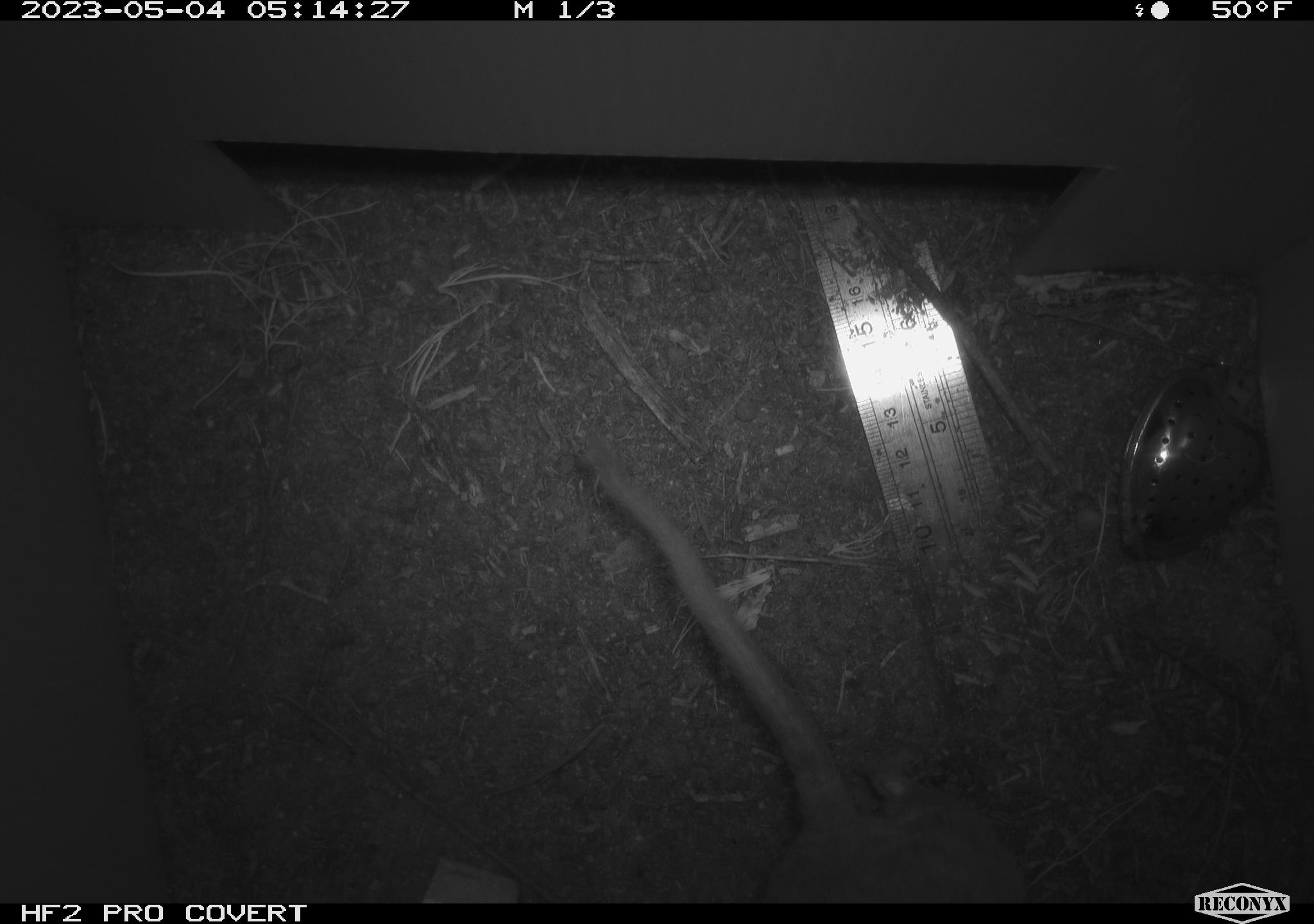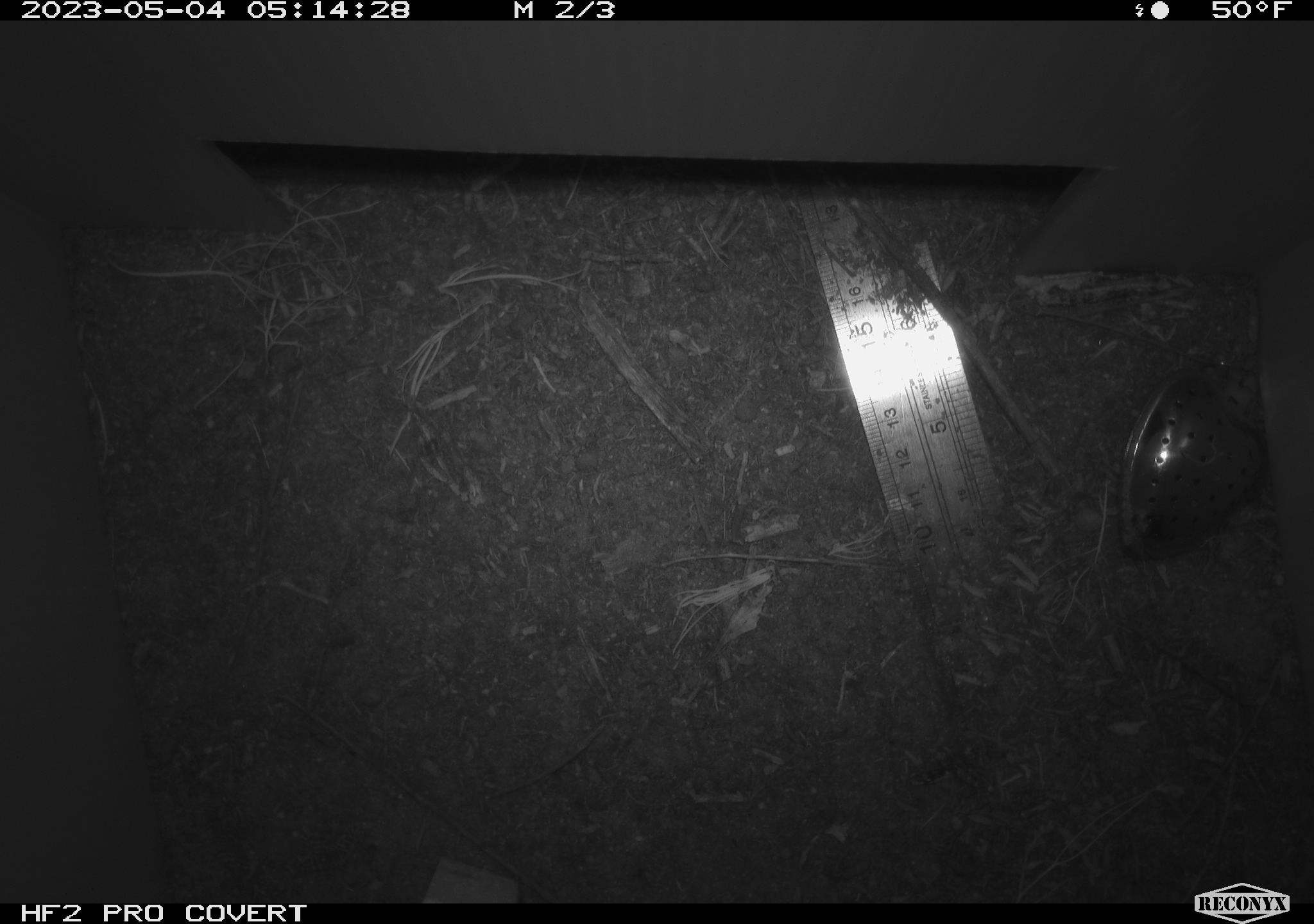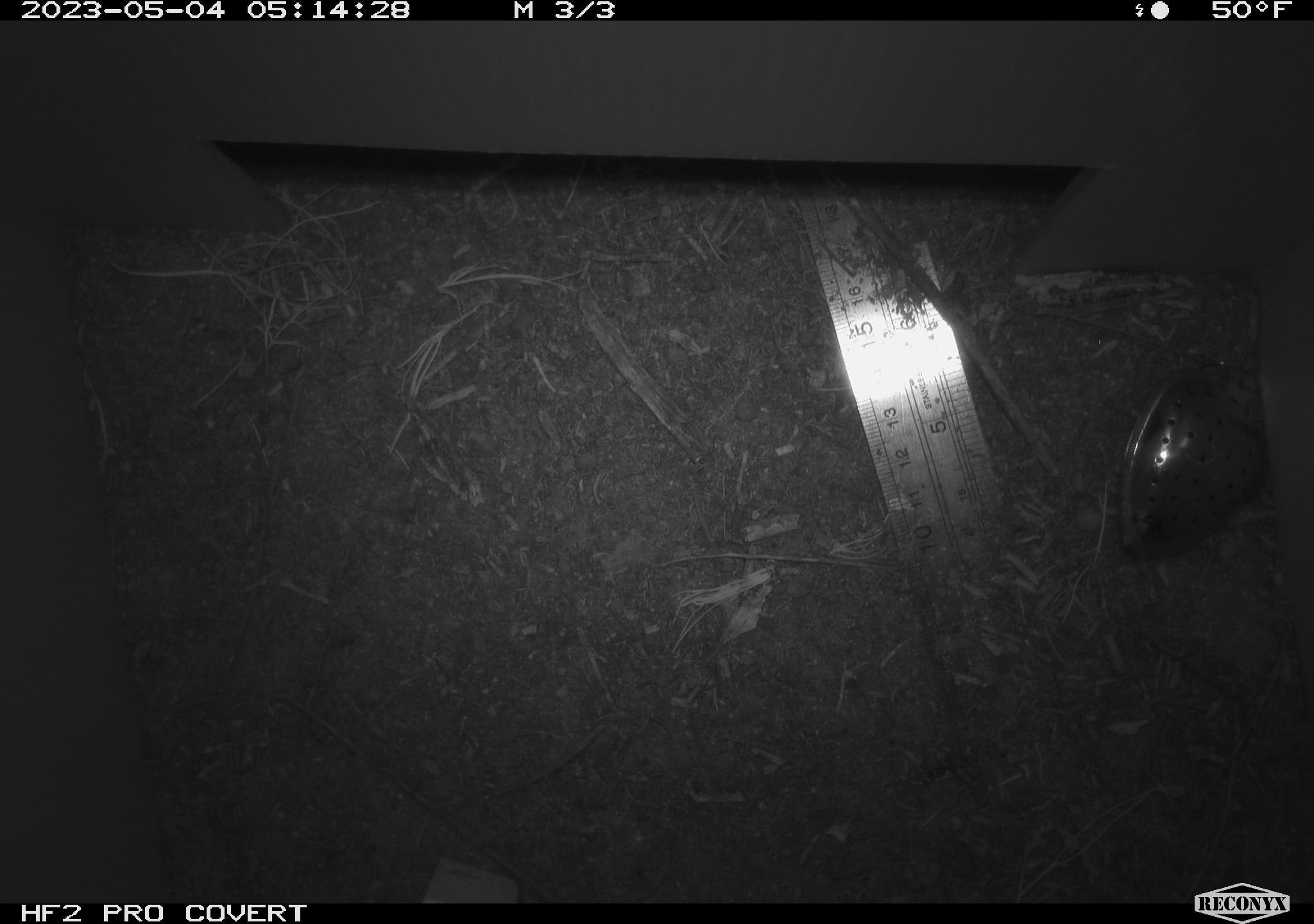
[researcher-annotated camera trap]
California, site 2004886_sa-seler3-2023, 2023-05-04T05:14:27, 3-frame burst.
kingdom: Animalia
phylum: Chordata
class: Mammalia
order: Rodentia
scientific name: Rodentia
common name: woodrat or rat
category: woodrat or rat species